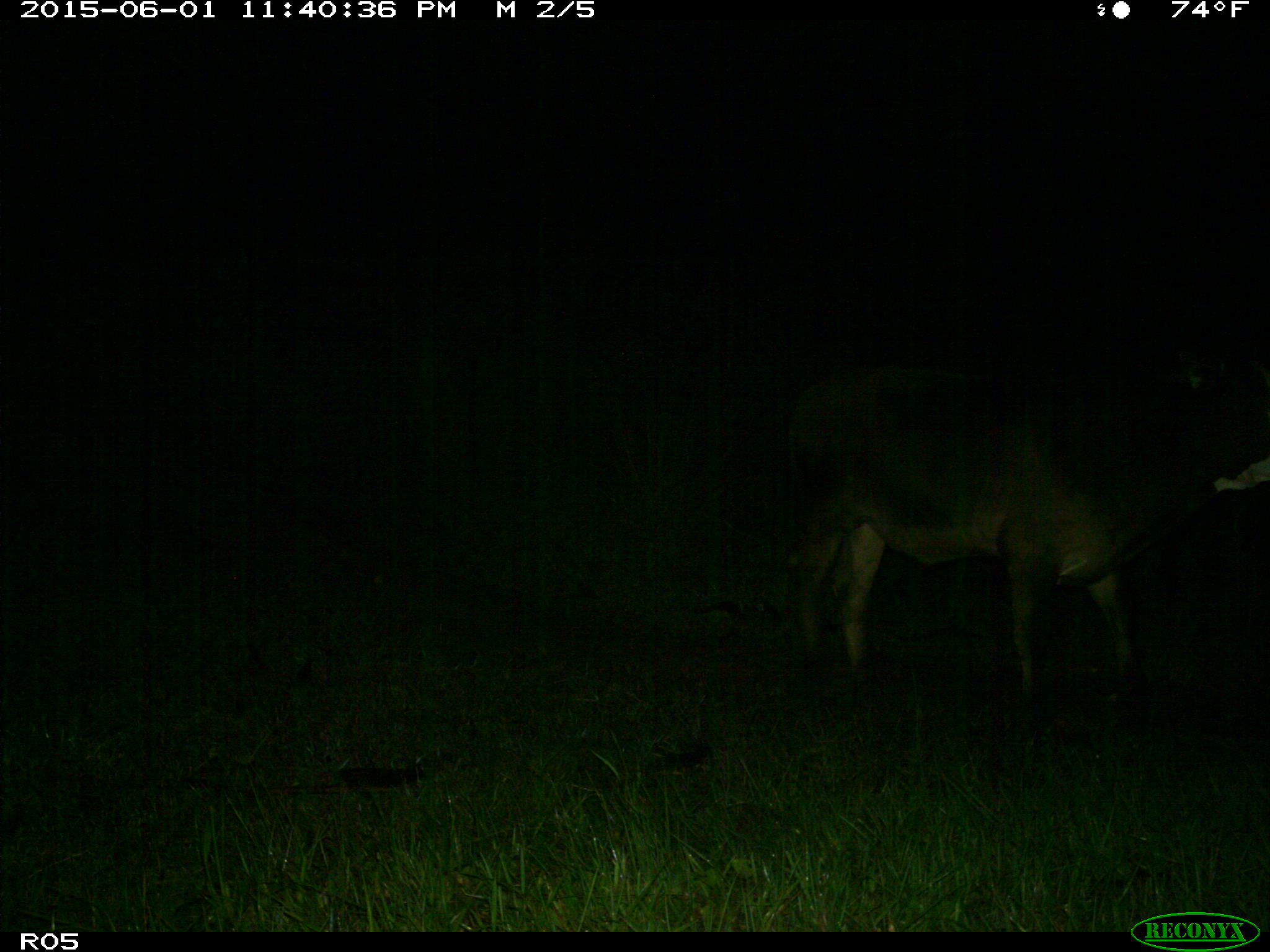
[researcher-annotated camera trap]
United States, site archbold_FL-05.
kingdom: Animalia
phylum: Chordata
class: Mammalia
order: Artiodactyla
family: Bovidae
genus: Bos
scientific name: Bos taurus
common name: domestic cow